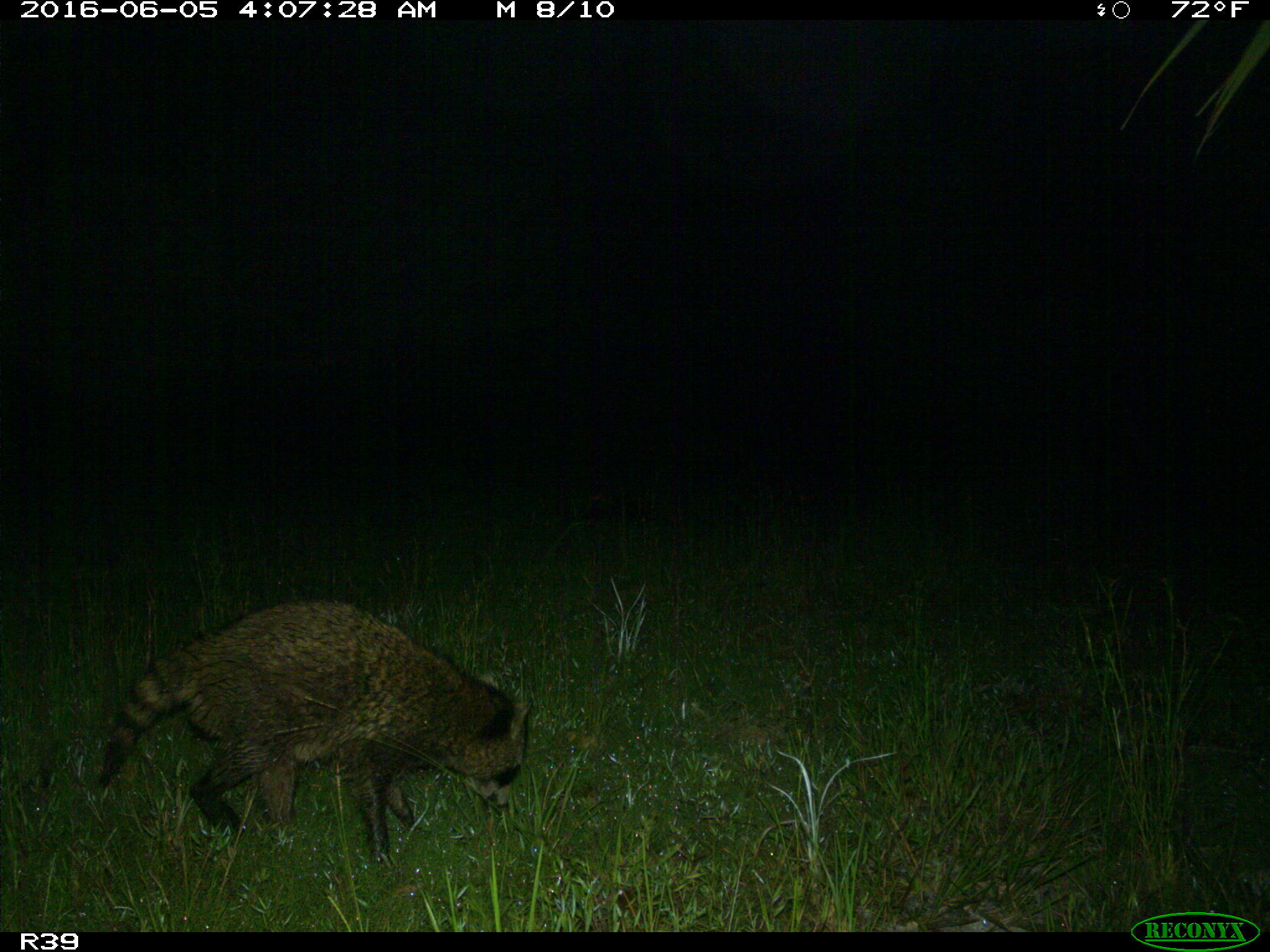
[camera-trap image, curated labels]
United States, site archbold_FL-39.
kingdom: Animalia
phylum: Chordata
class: Mammalia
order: Carnivora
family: Procyonidae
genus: Procyon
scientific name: Procyon lotor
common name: common raccoon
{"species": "Procyon lotor (common raccoon)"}